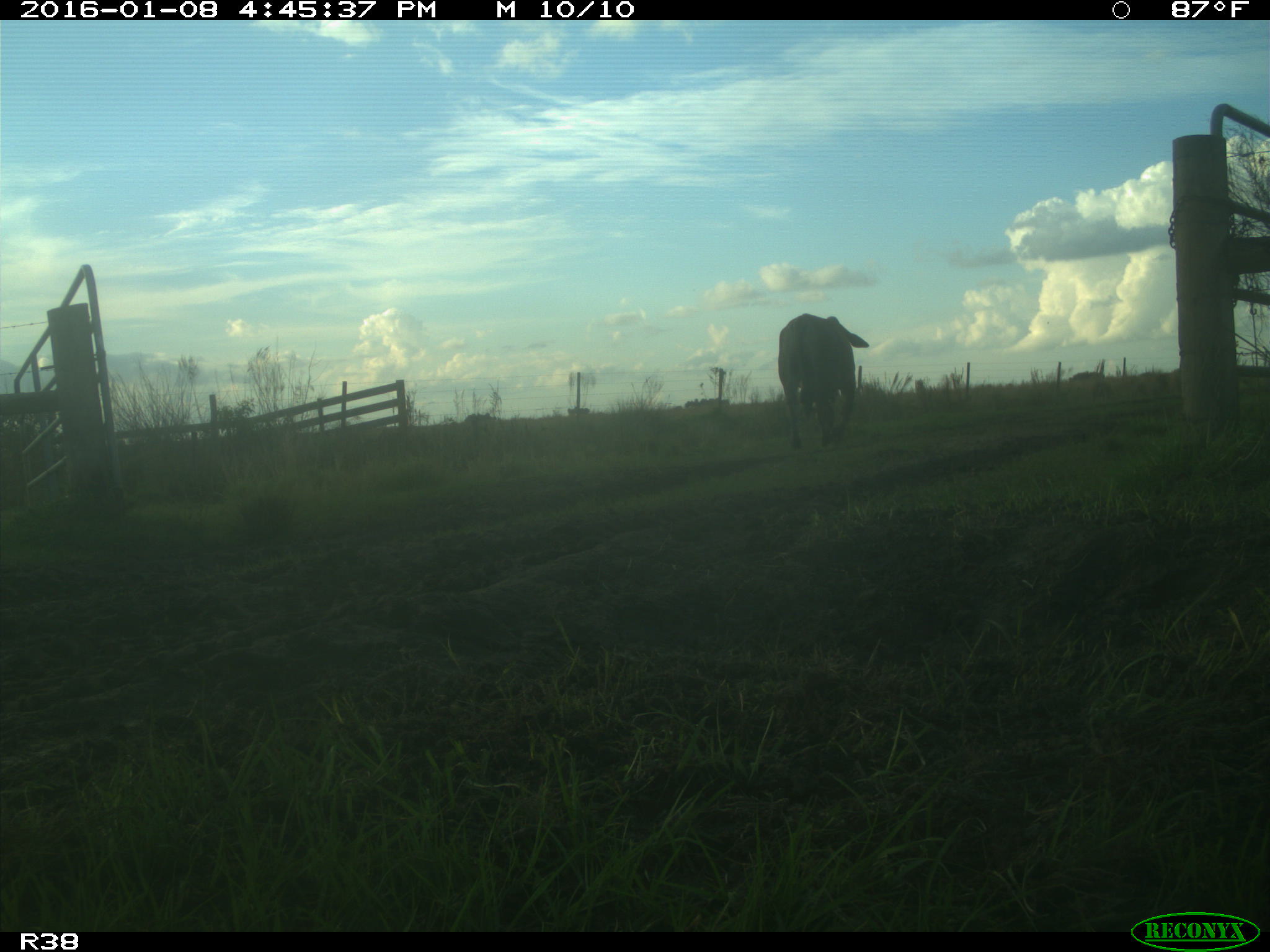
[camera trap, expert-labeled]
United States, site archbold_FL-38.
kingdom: Animalia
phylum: Chordata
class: Mammalia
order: Artiodactyla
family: Bovidae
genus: Bos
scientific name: Bos taurus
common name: domestic cow